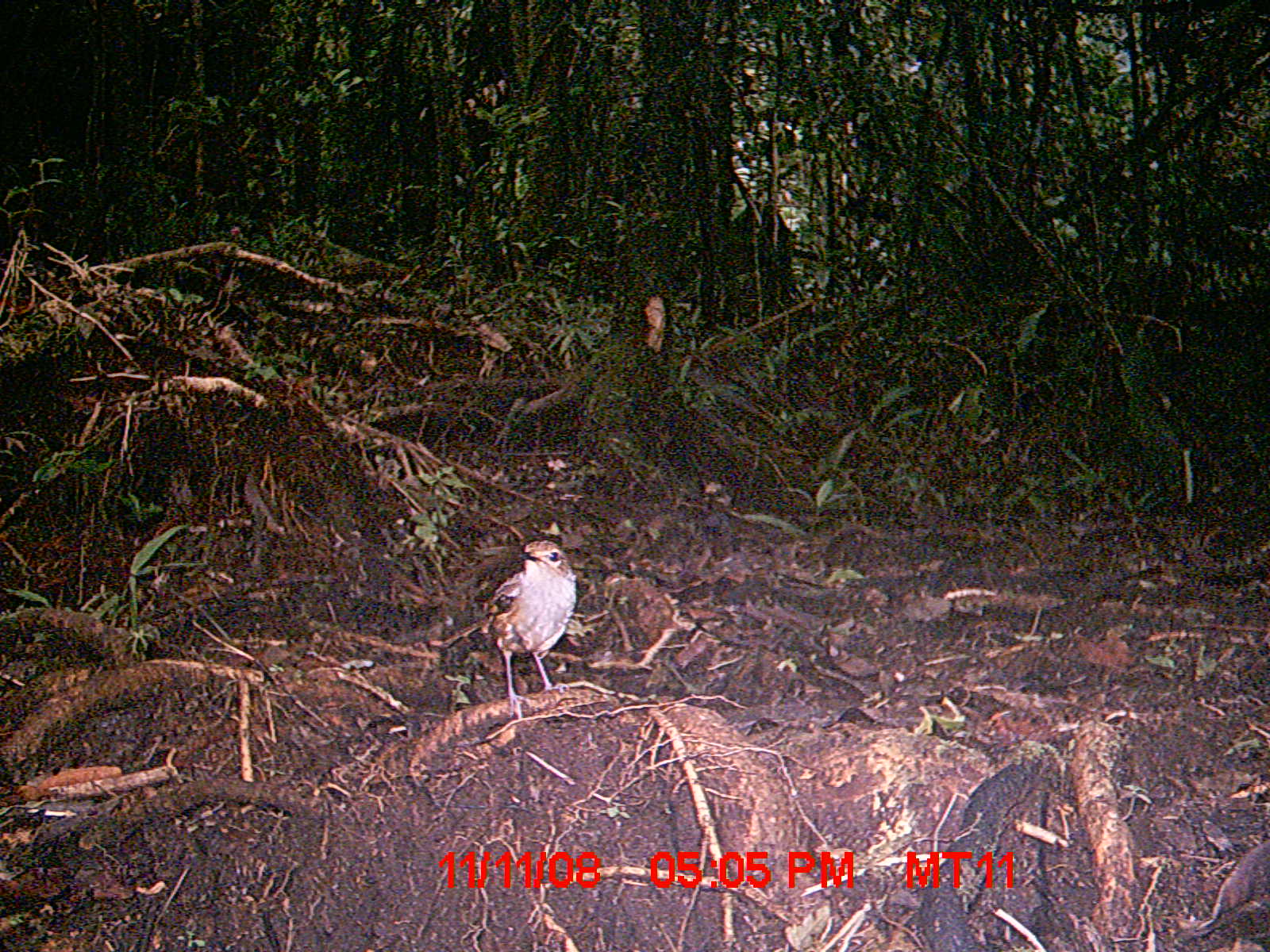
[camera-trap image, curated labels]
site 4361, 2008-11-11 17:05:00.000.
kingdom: Animalia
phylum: Chordata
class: Aves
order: Passeriformes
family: Muscicapidae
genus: Copsychus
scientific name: Copsychus albospecularis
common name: madagascar magpie-robin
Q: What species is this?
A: Copsychus albospecularis (madagascar magpie-robin).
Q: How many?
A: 1.